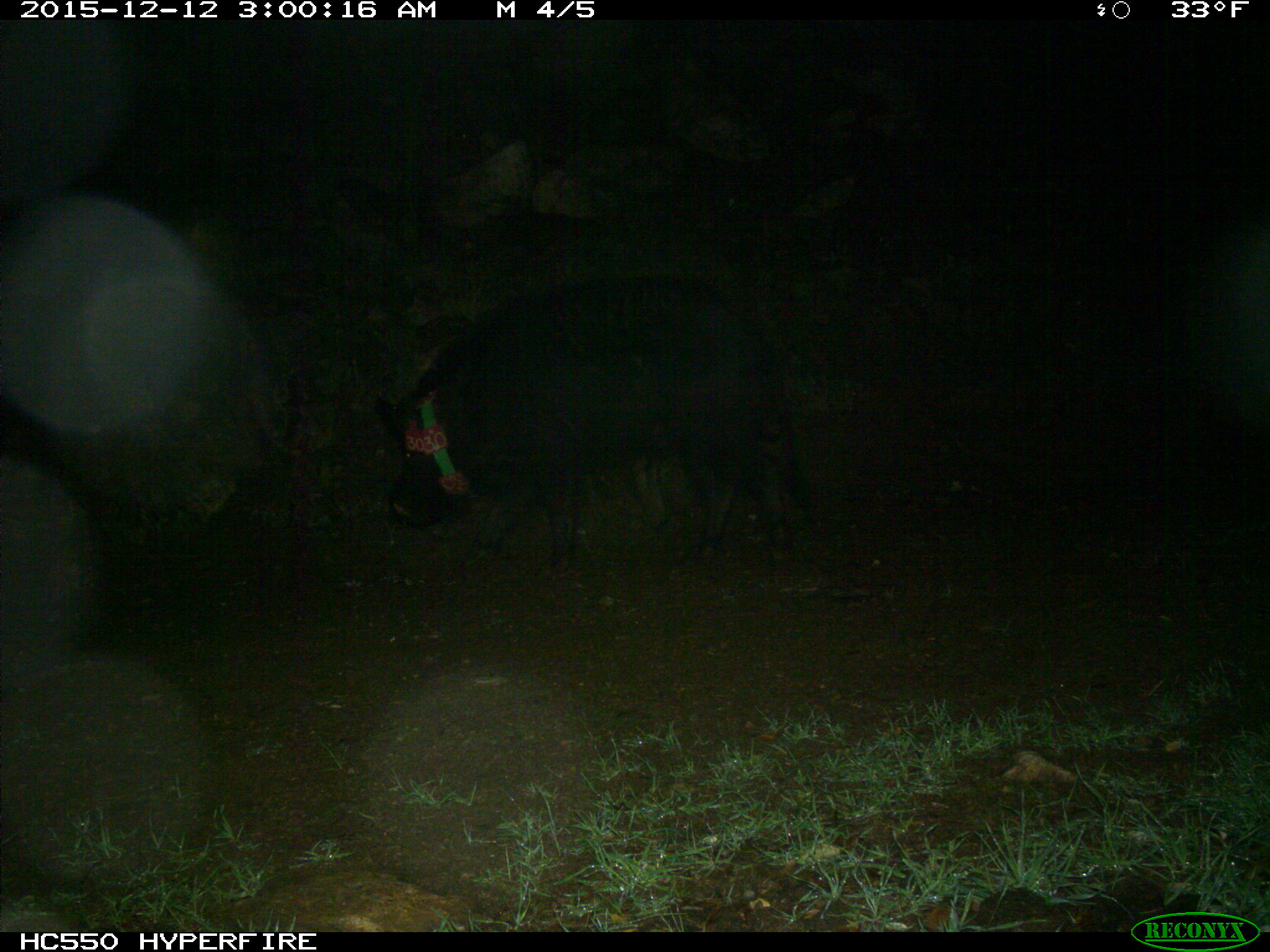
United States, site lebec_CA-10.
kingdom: Animalia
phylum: Chordata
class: Mammalia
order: Artiodactyla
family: Suidae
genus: Sus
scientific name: Sus scrofa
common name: wild boar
Sus scrofa (wild boar).